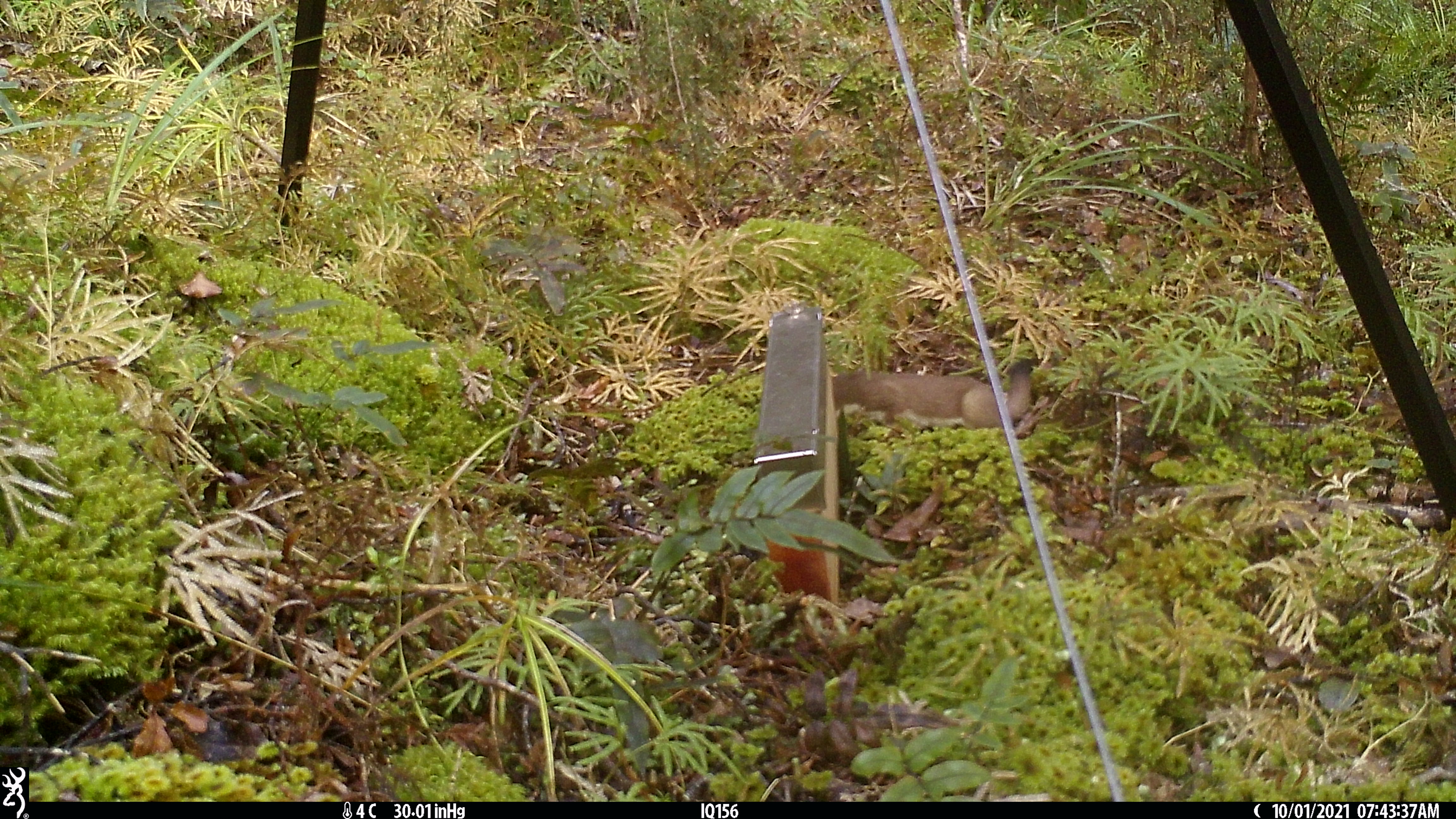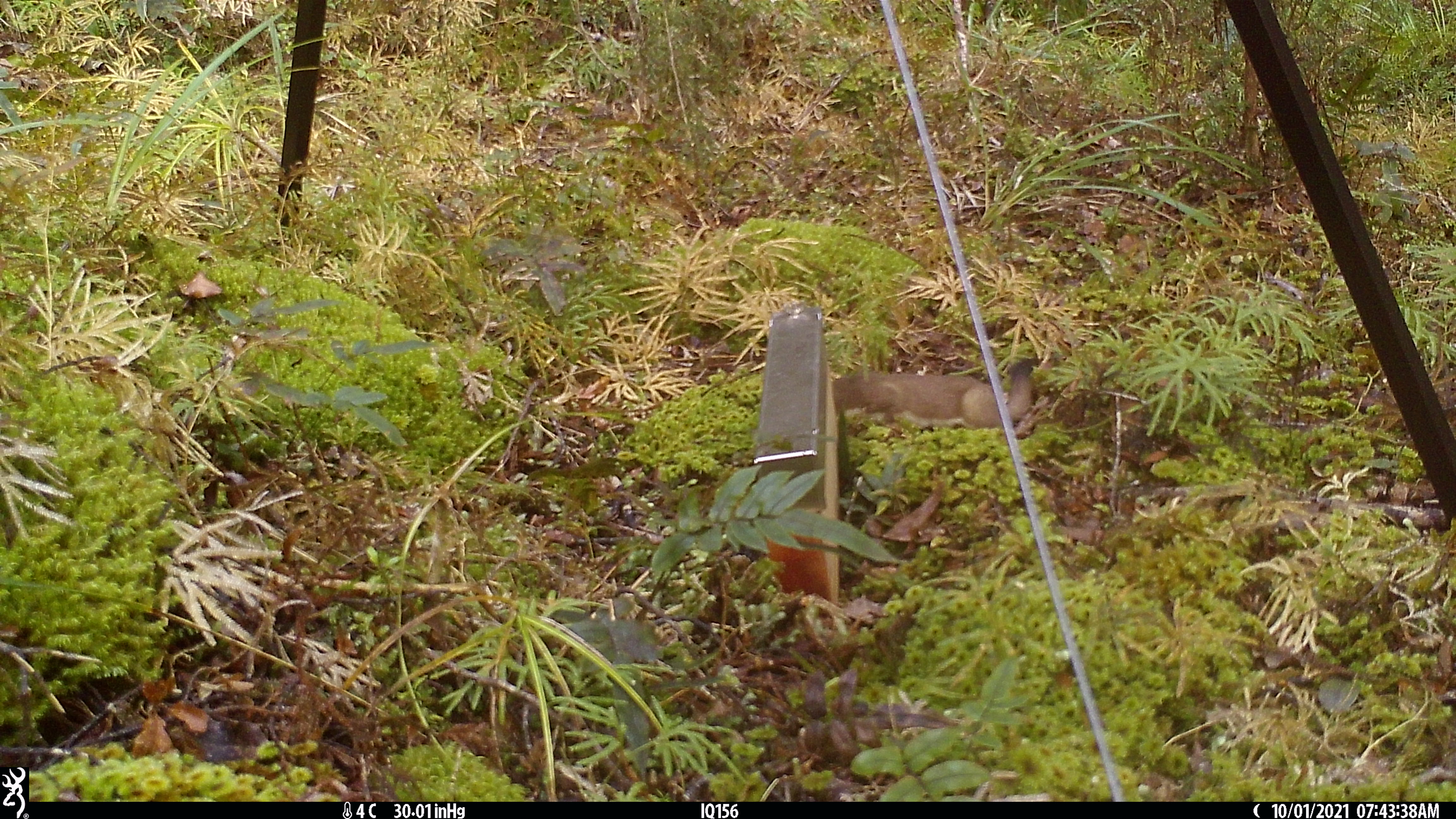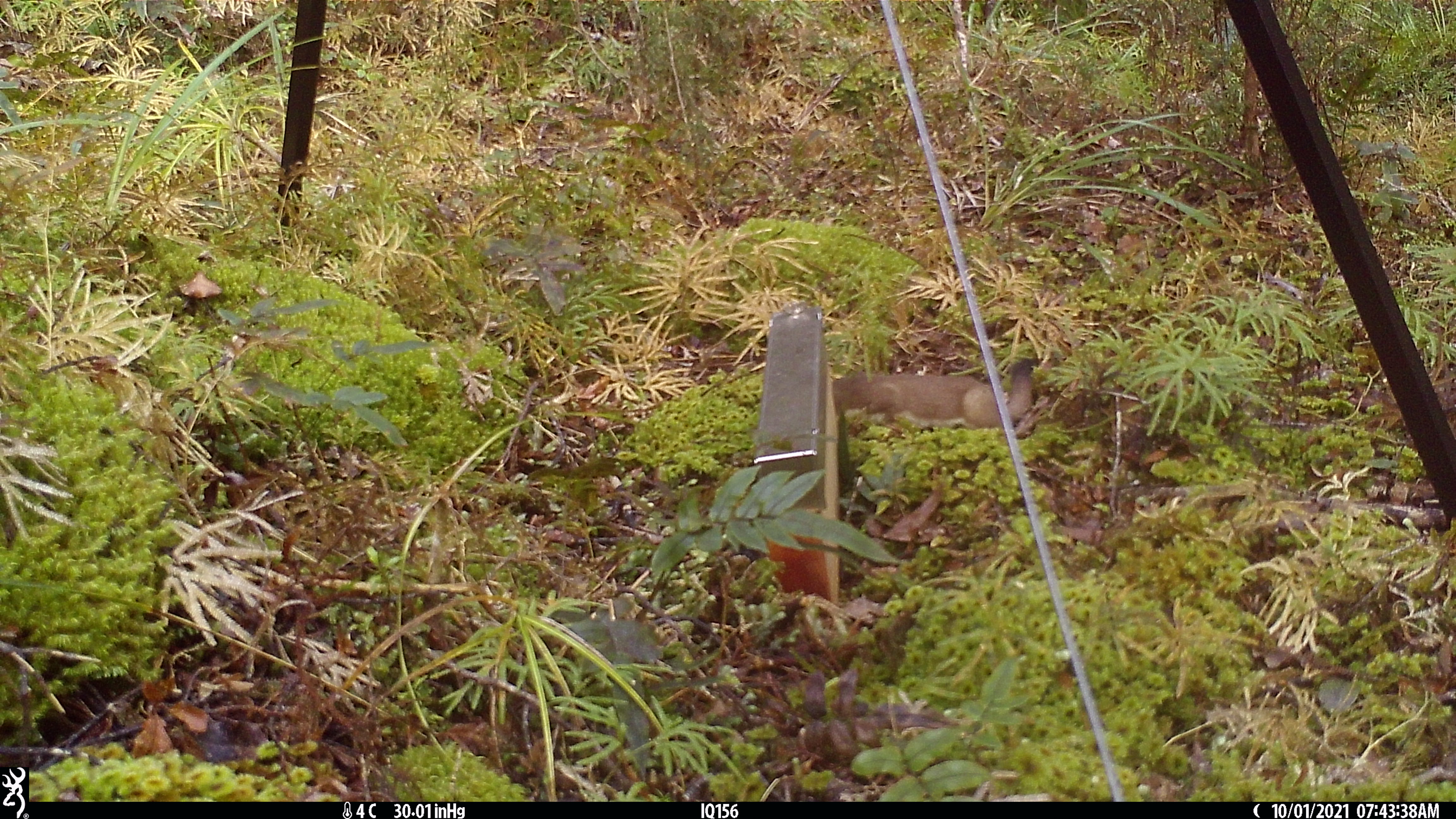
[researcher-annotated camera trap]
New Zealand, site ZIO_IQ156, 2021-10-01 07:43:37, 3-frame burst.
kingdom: Animalia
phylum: Chordata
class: Mammalia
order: Carnivora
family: Mustelidae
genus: Mustela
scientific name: Mustela erminea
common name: stoat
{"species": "stoat (Mustela erminea)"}